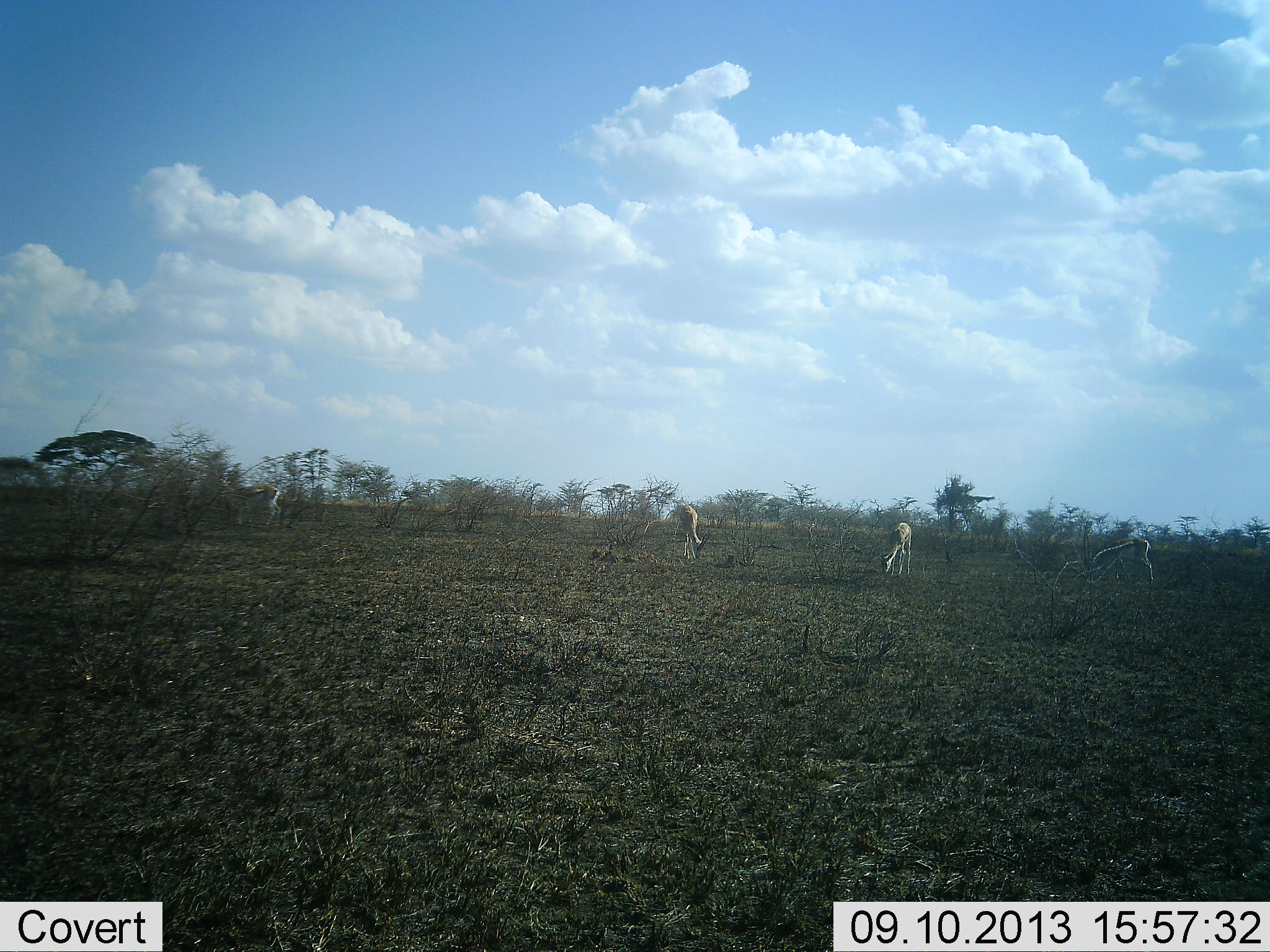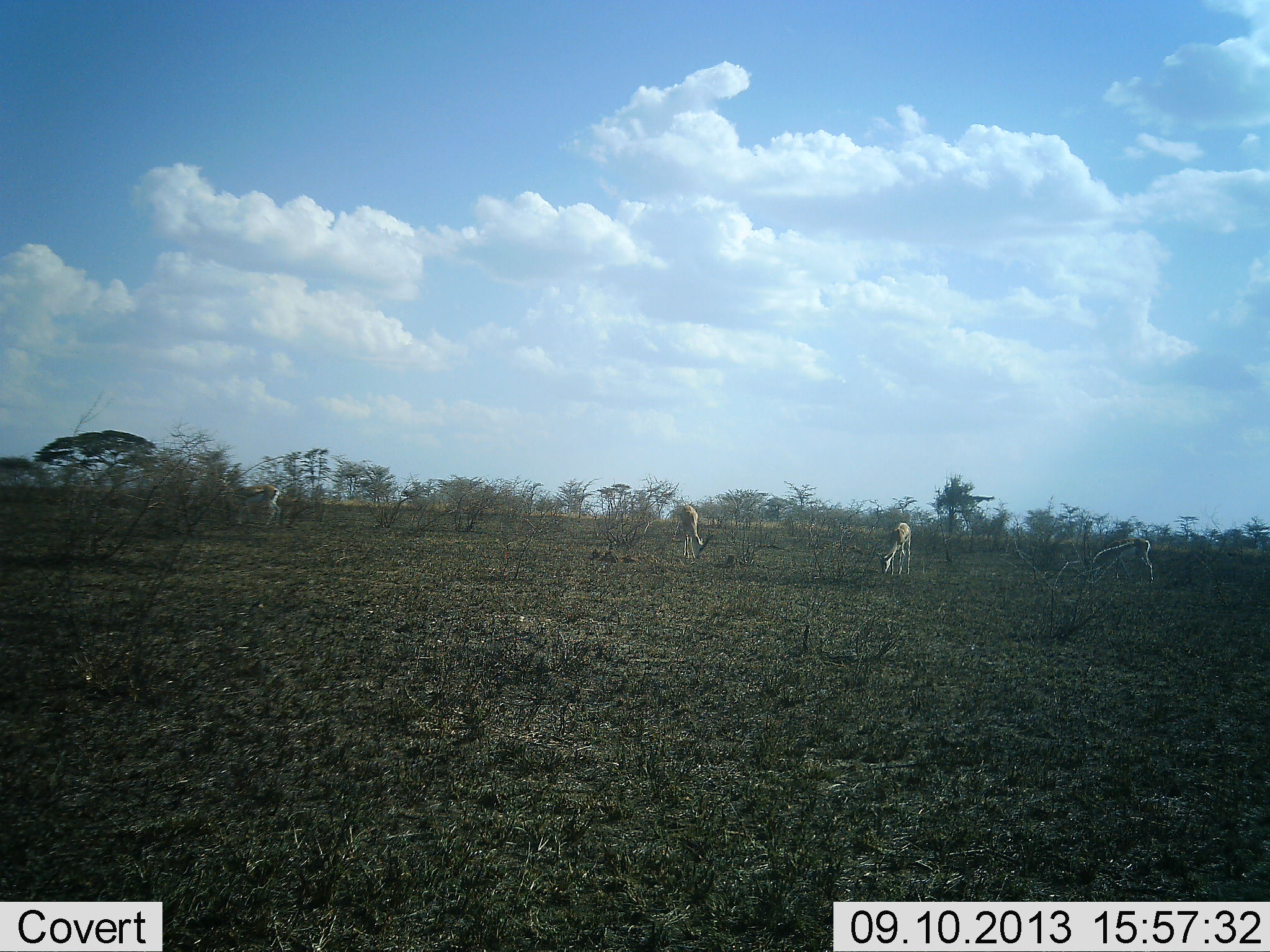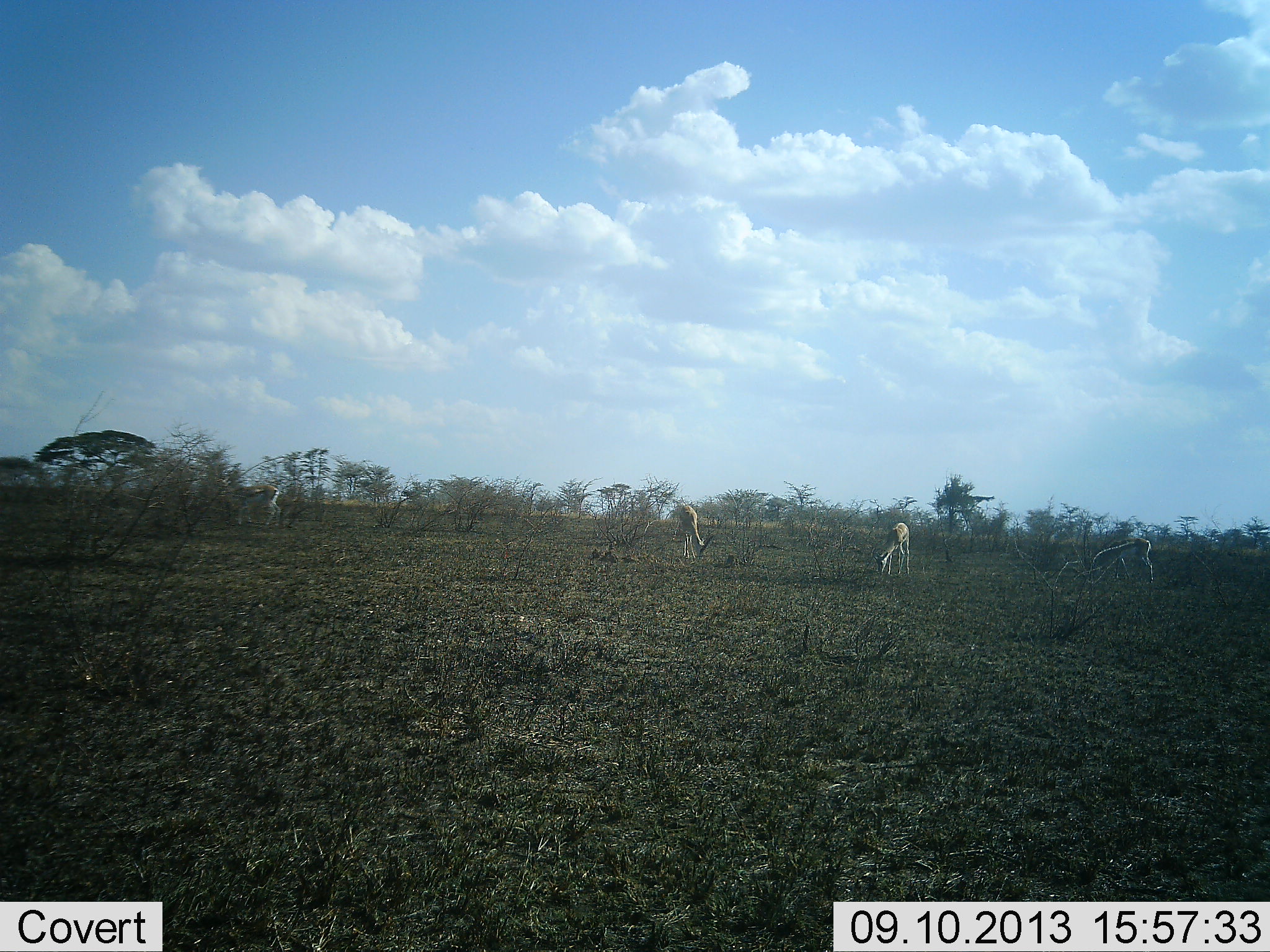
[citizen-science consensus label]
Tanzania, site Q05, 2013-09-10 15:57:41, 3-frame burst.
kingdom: Animalia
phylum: Chordata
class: Mammalia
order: Artiodactyla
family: Bovidae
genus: Eudorcas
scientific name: Eudorcas thomsonii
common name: thomson's gazelle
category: gazellethomsons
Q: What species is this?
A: Gazellethomsons (thomson's gazelle) (Eudorcas thomsonii).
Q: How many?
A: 4.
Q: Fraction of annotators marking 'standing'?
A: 13%.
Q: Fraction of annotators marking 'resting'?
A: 0%.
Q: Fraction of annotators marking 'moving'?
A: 0%.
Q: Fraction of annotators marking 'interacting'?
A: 0%.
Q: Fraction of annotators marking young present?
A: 0%.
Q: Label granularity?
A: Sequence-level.